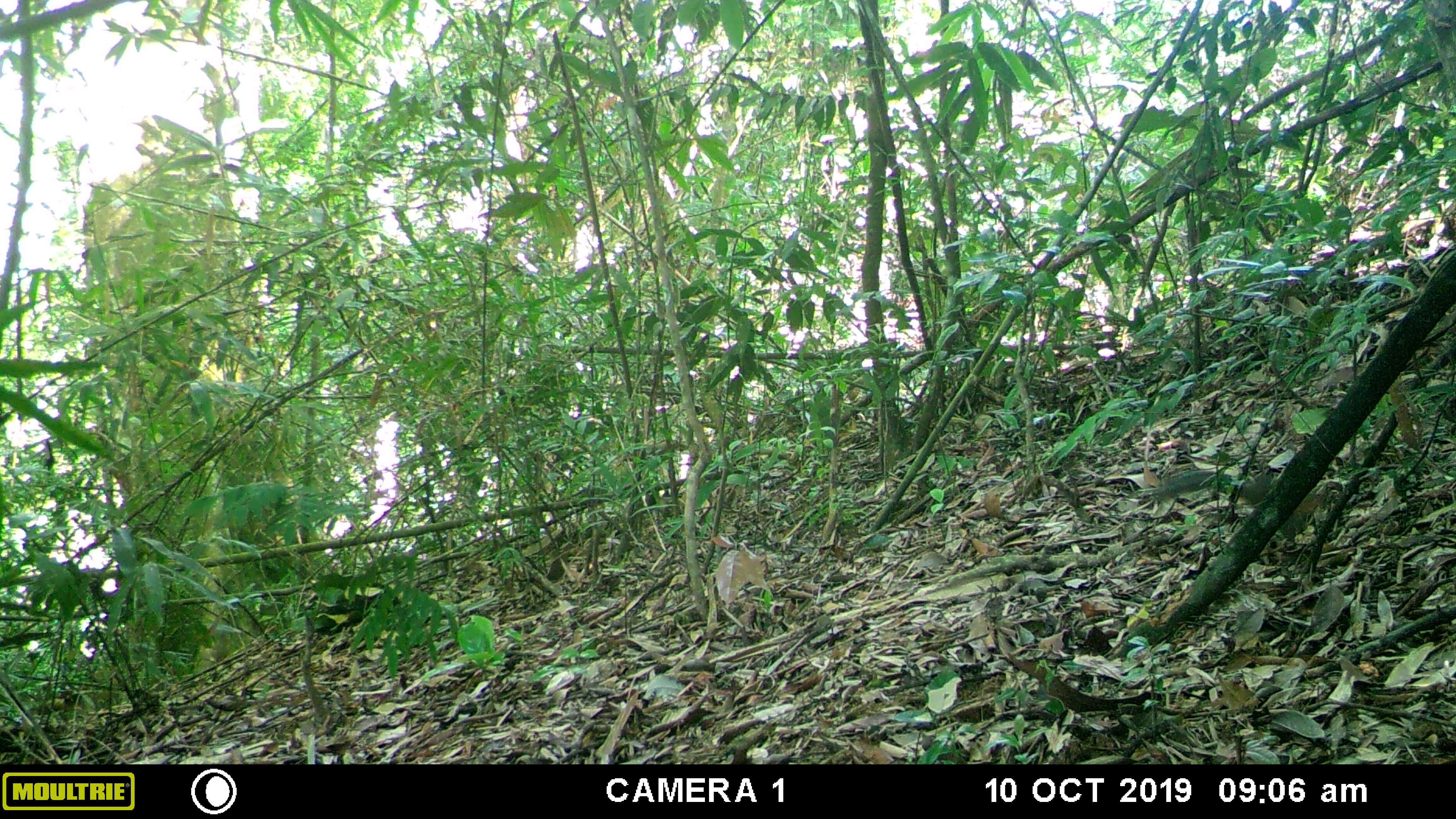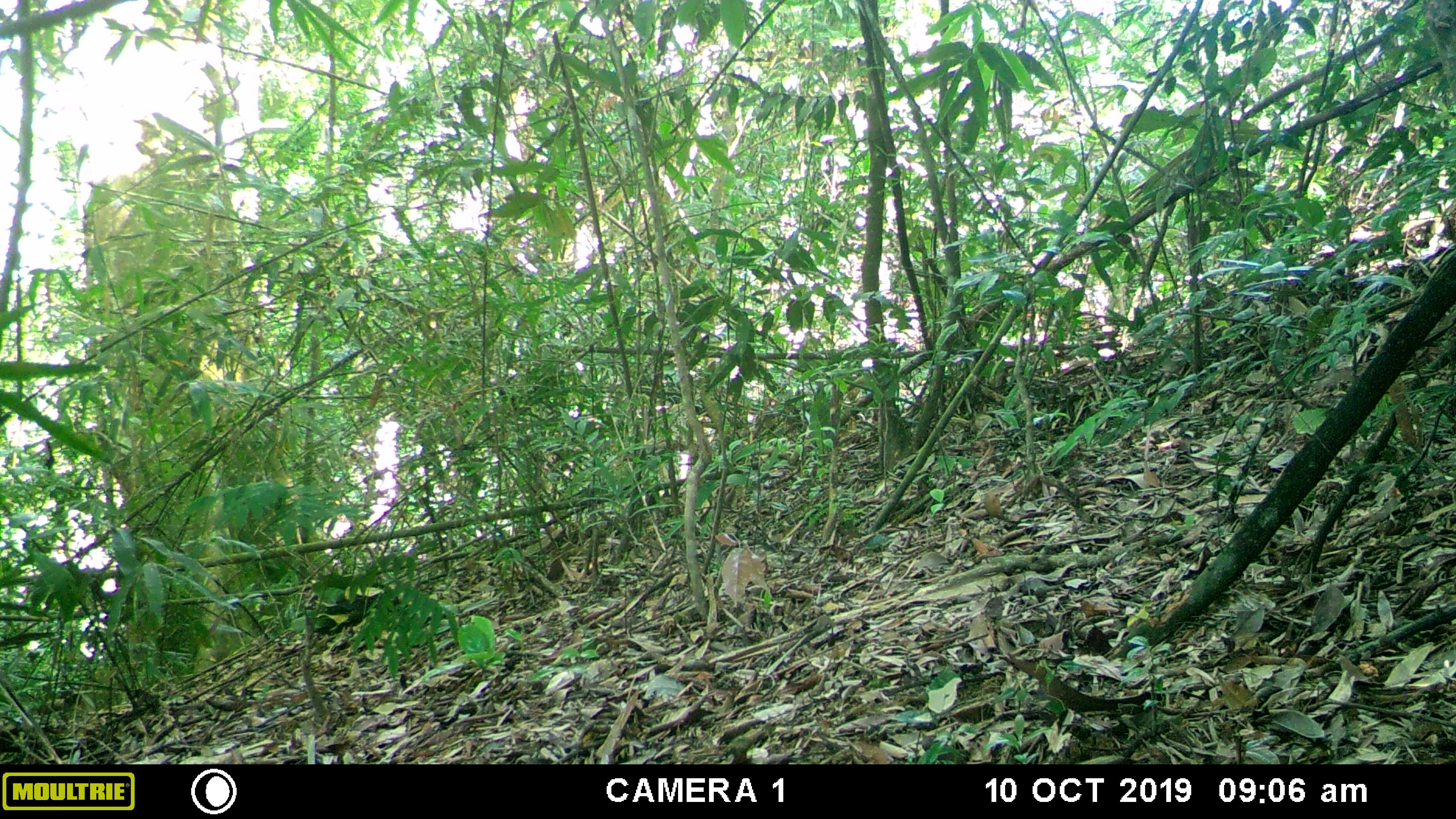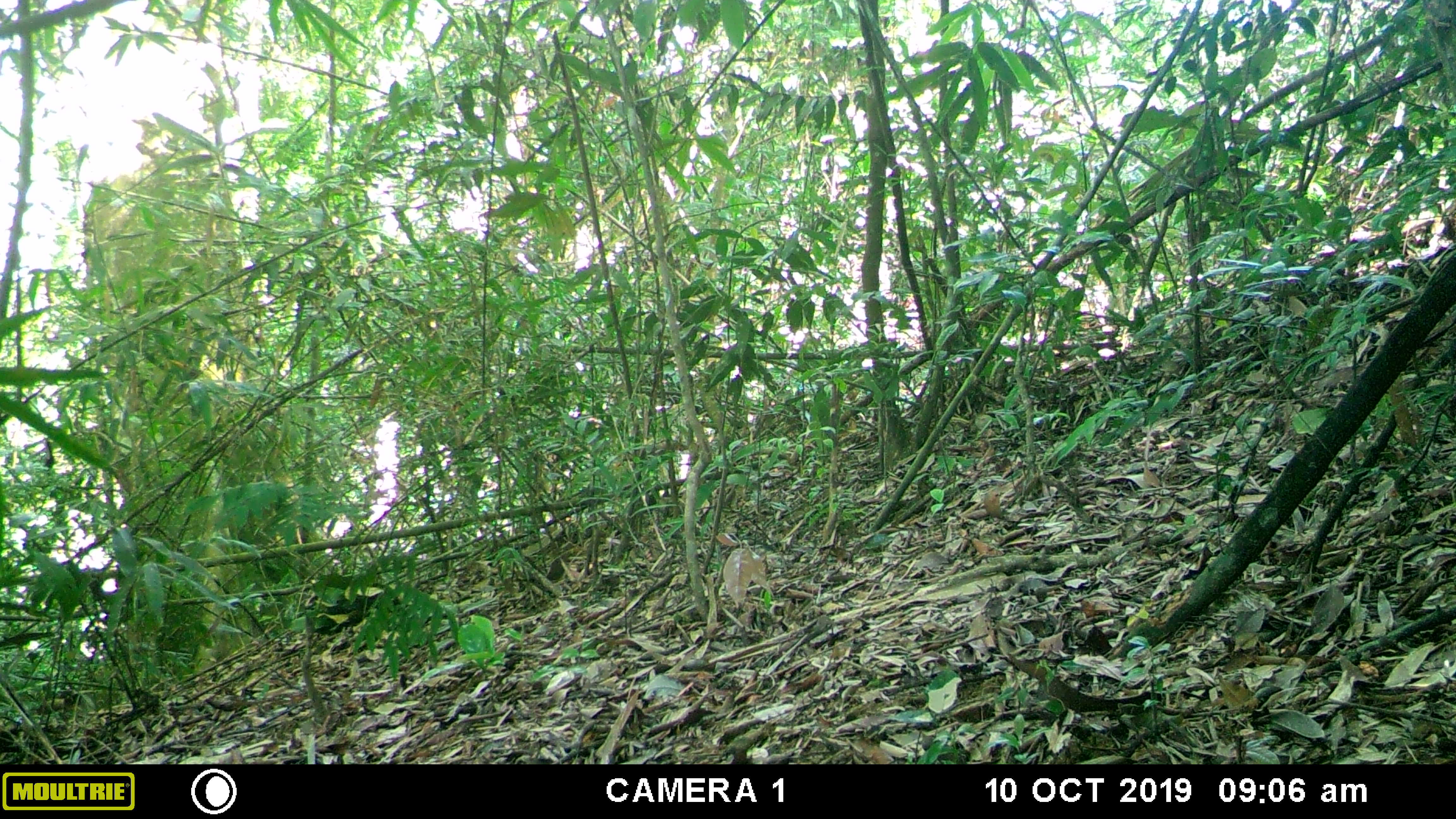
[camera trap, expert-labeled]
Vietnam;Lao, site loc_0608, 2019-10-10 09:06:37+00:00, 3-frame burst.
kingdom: Animalia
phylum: Chordata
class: Mammalia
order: Rodentia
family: Sciuridae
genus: Dremomys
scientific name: Dremomys rufigenis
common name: red-cheeked squirrel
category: red cheeked squirrel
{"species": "red cheeked squirrel (red-cheeked squirrel) (Dremomys rufigenis)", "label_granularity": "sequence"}